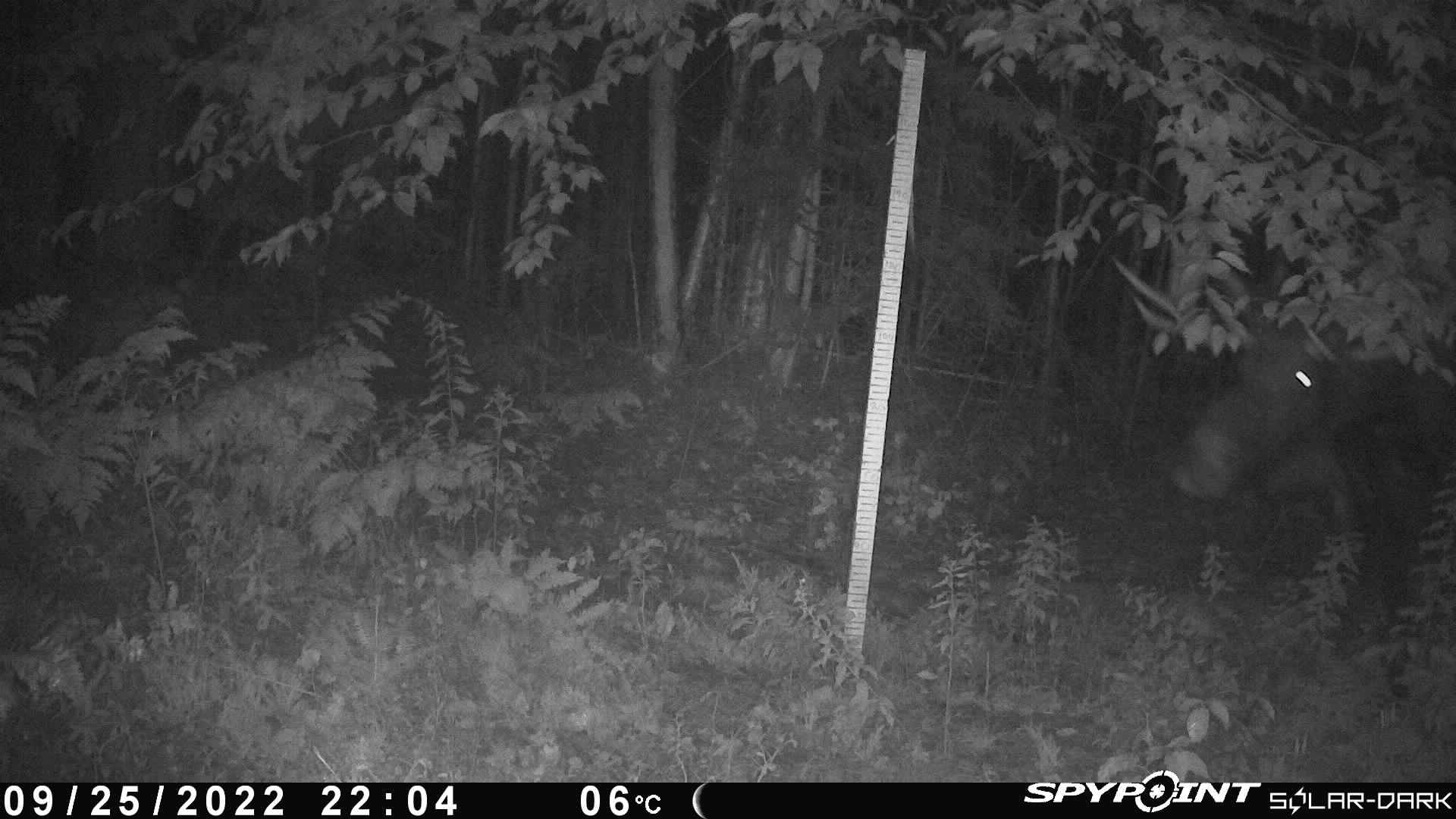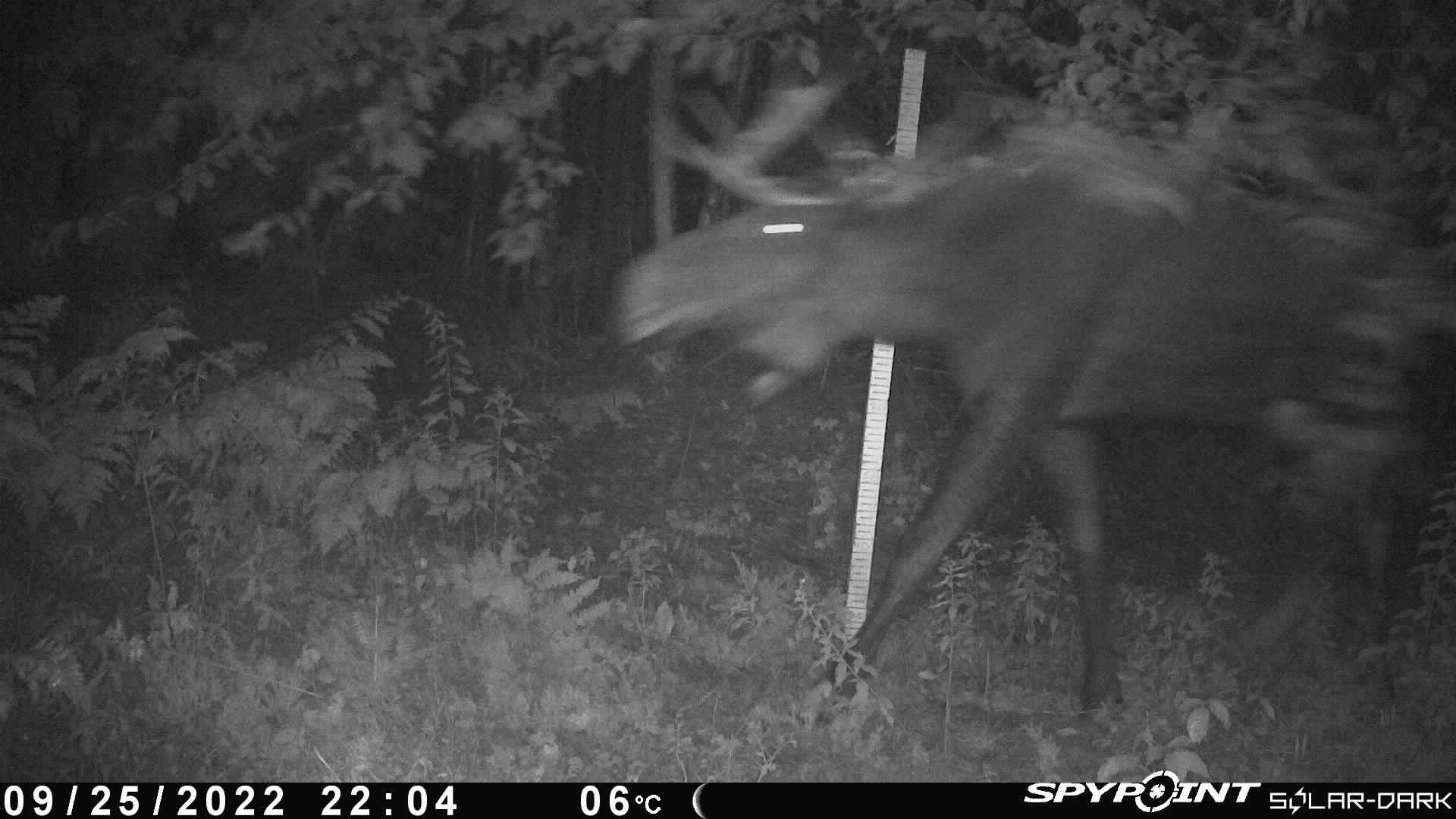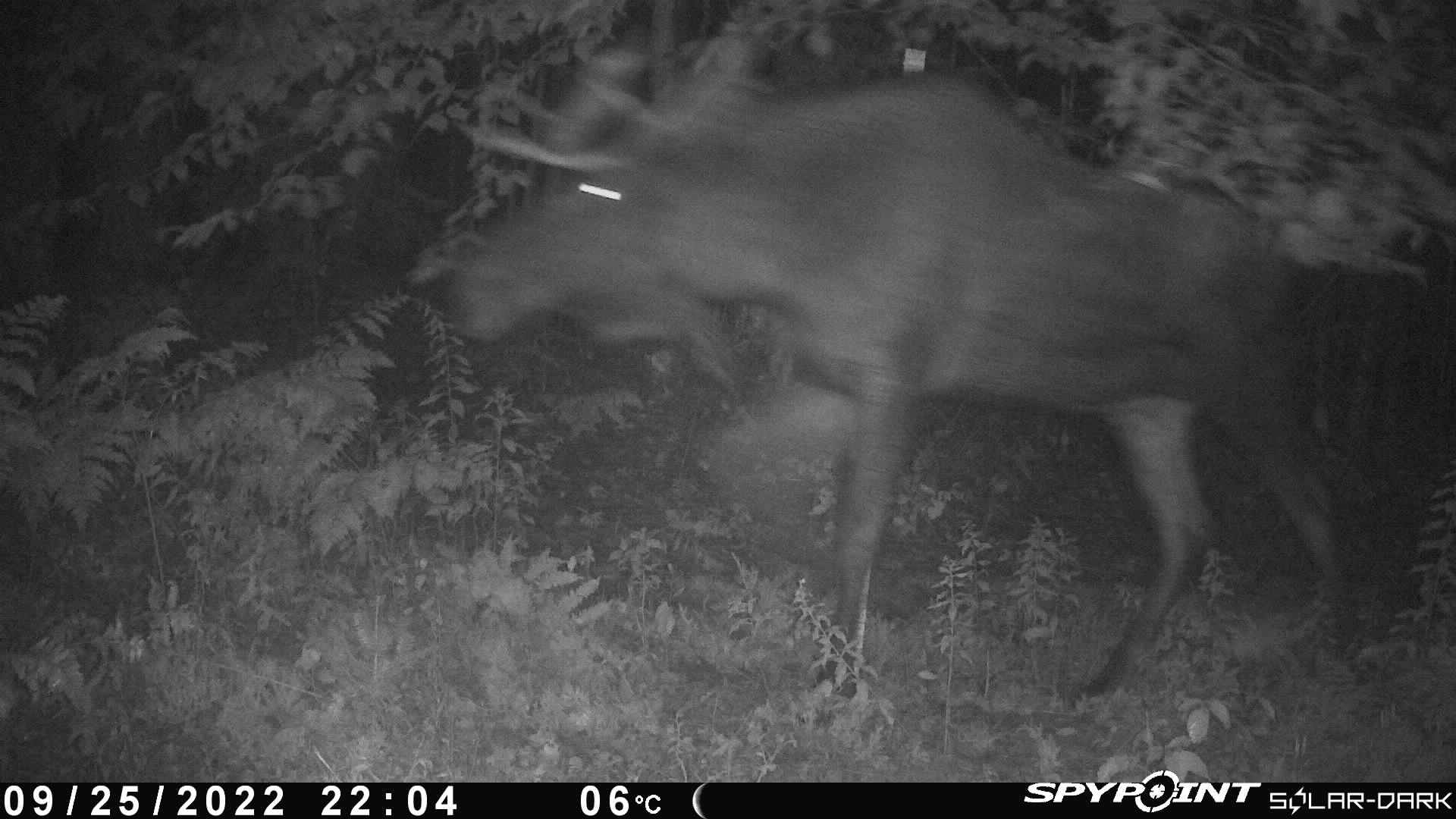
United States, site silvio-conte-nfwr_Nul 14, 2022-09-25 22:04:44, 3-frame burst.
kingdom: Animalia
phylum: Chordata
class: Mammalia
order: Artiodactyla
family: Cervidae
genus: Alces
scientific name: Alces alces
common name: moose